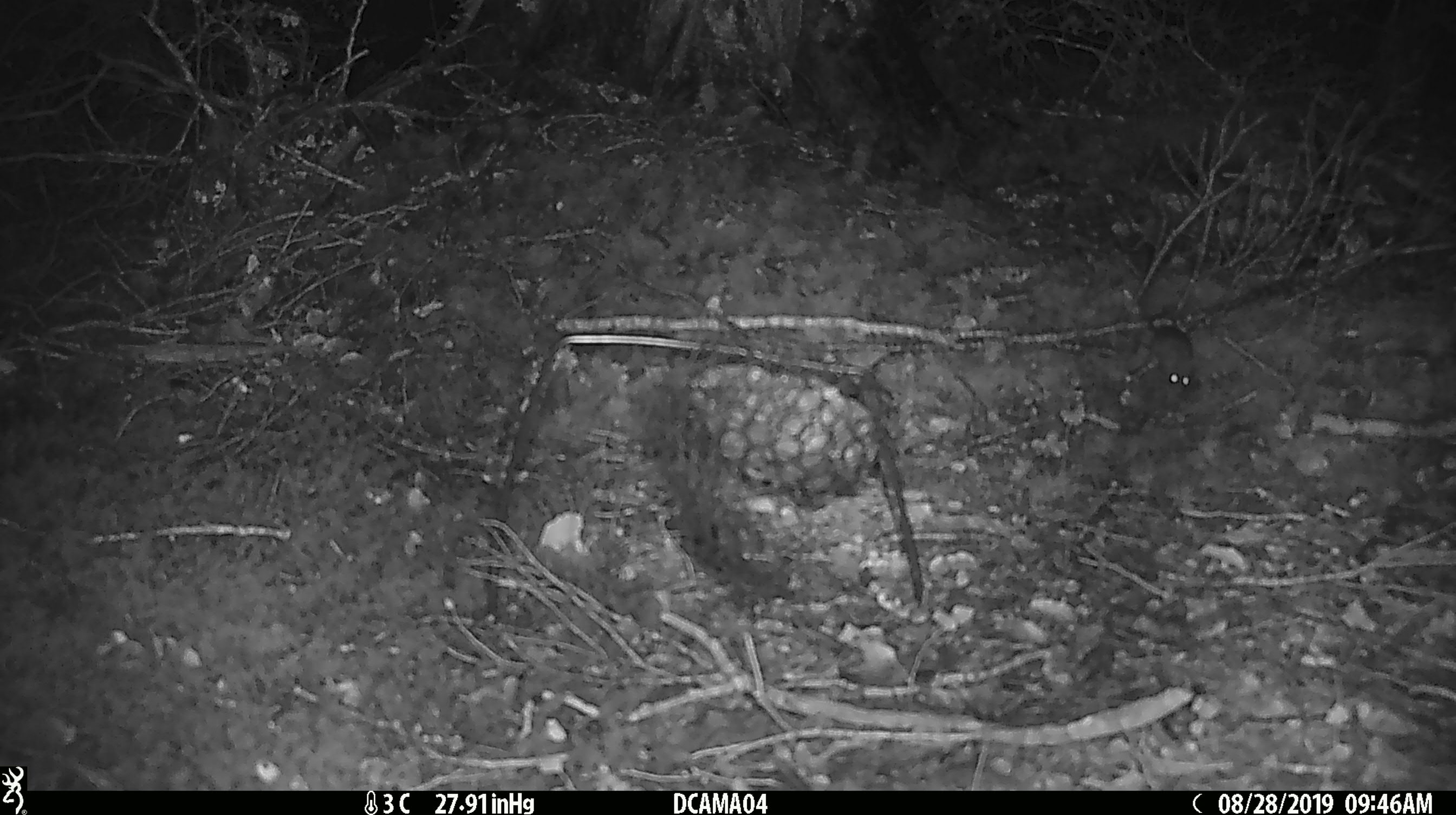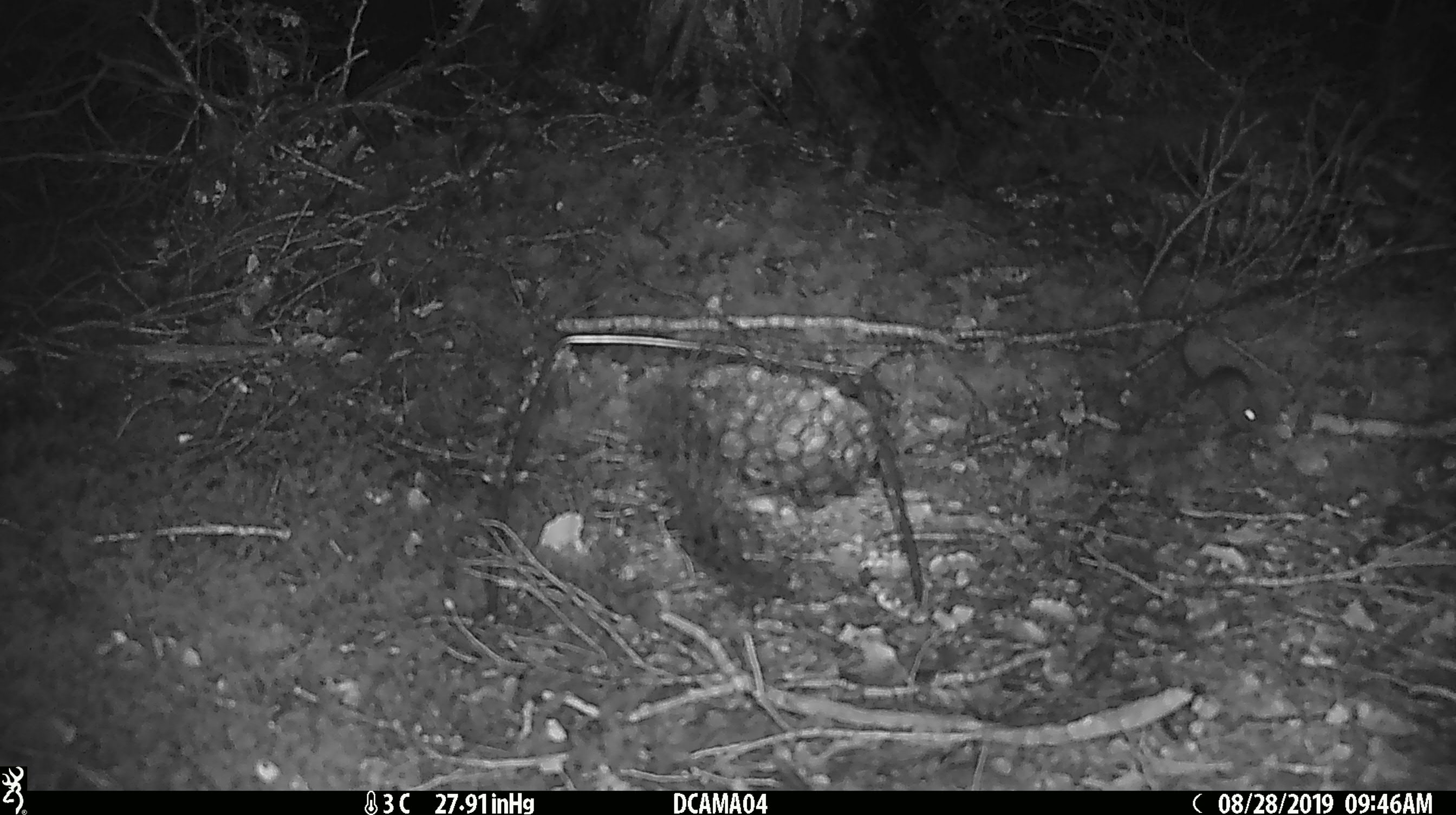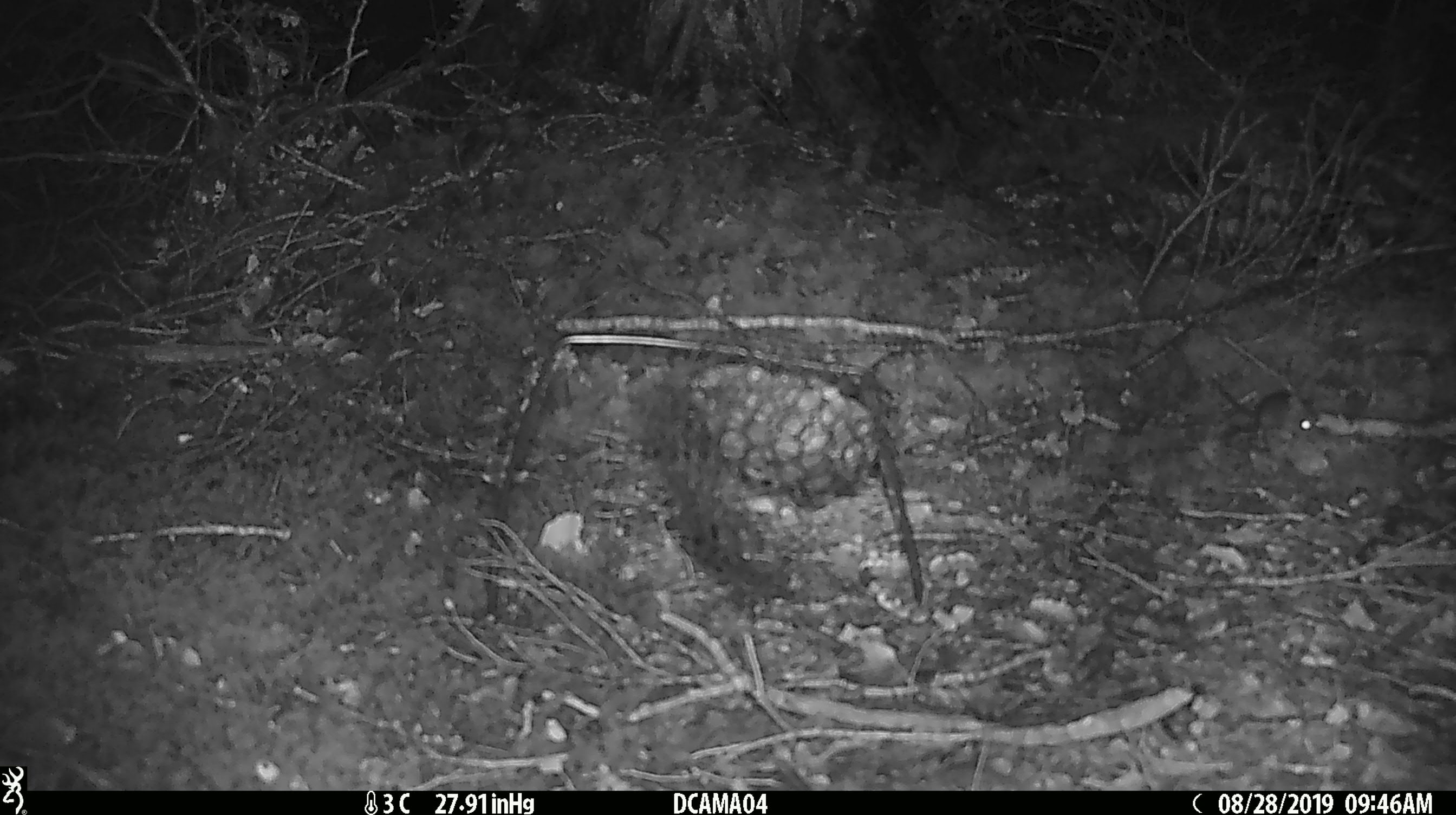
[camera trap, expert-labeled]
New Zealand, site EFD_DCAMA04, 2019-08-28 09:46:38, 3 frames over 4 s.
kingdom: Animalia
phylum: Chordata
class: Mammalia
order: Rodentia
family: Muridae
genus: Mus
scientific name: Mus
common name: mouse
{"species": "mouse (Mus)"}